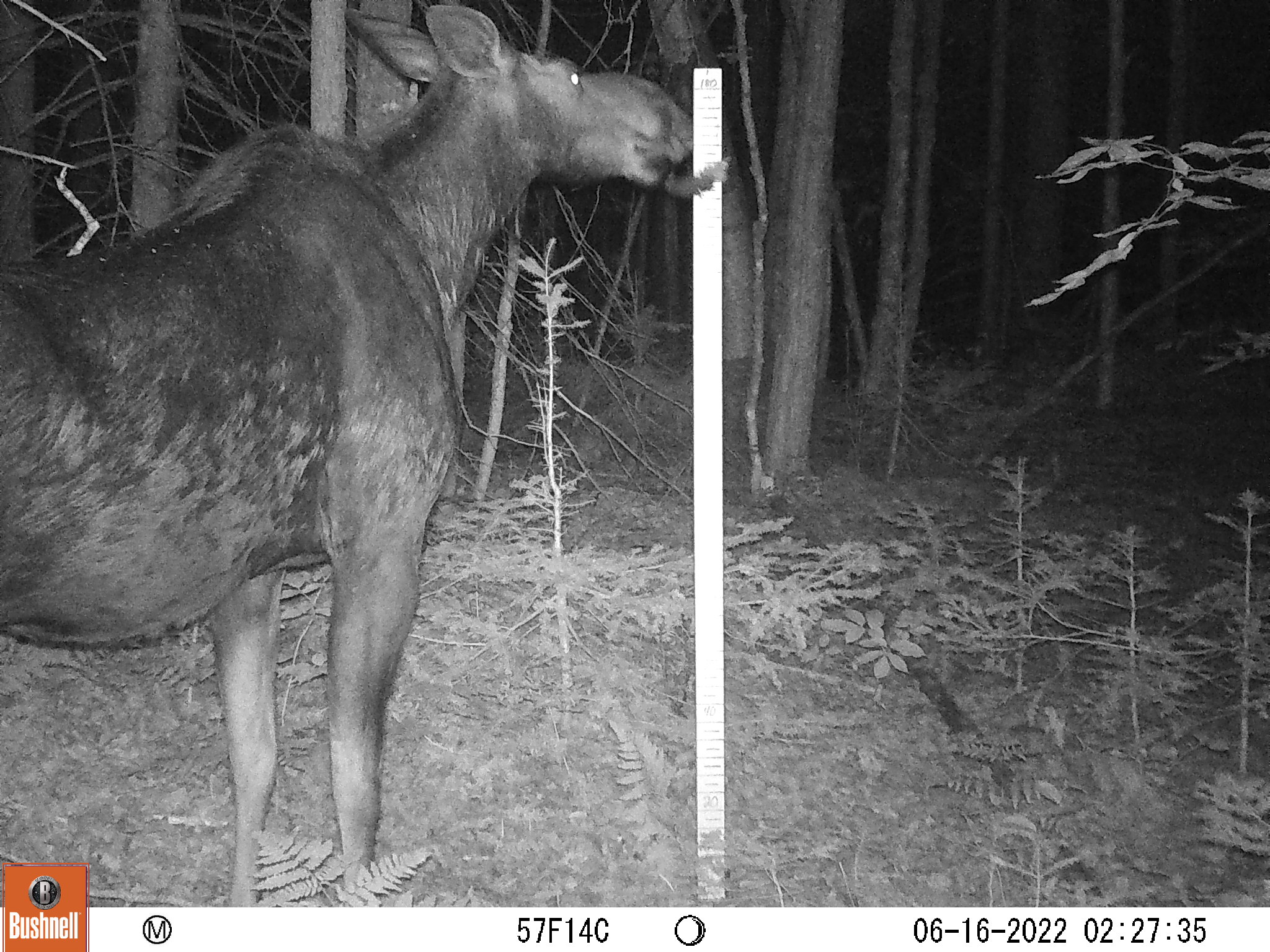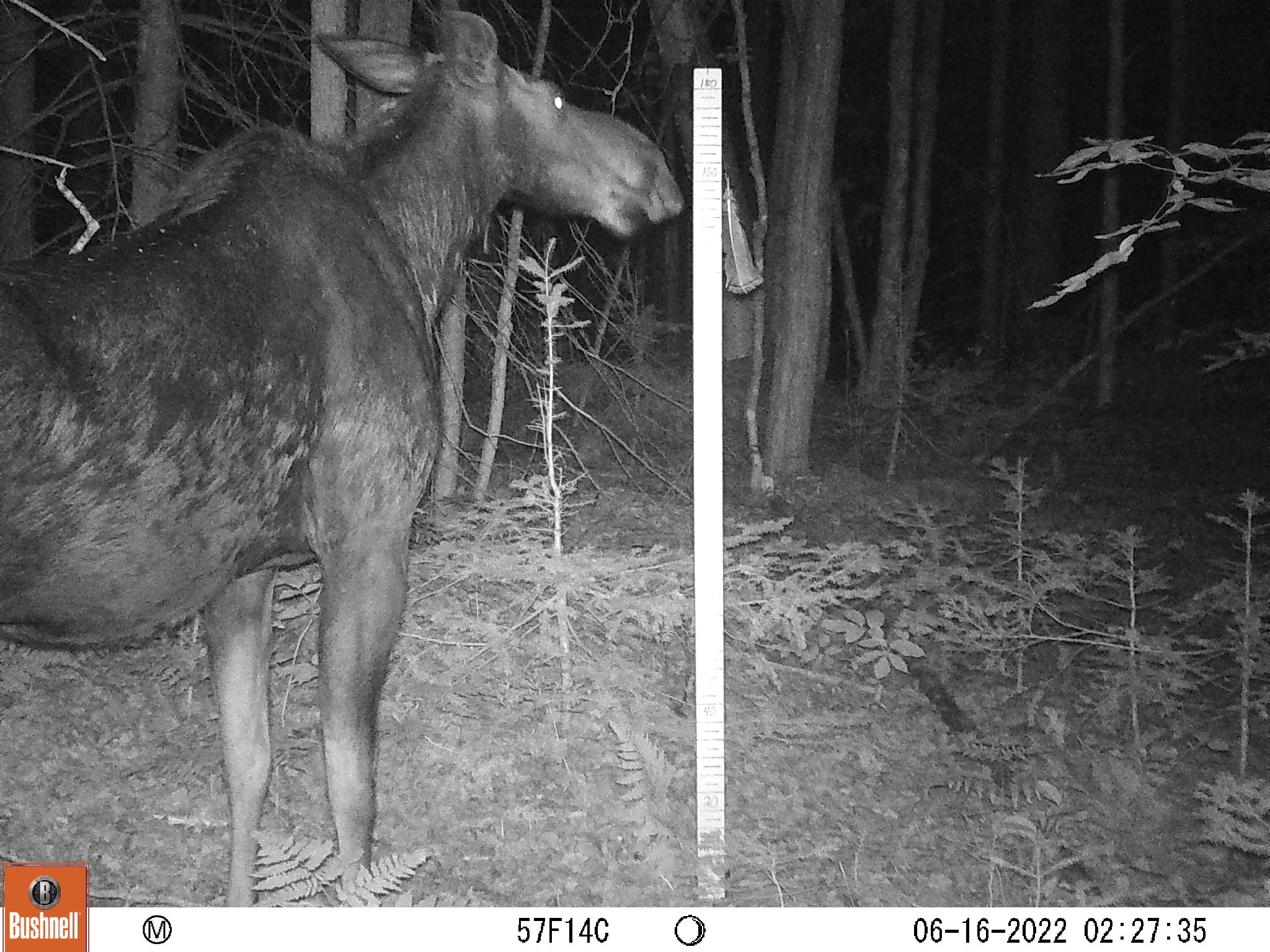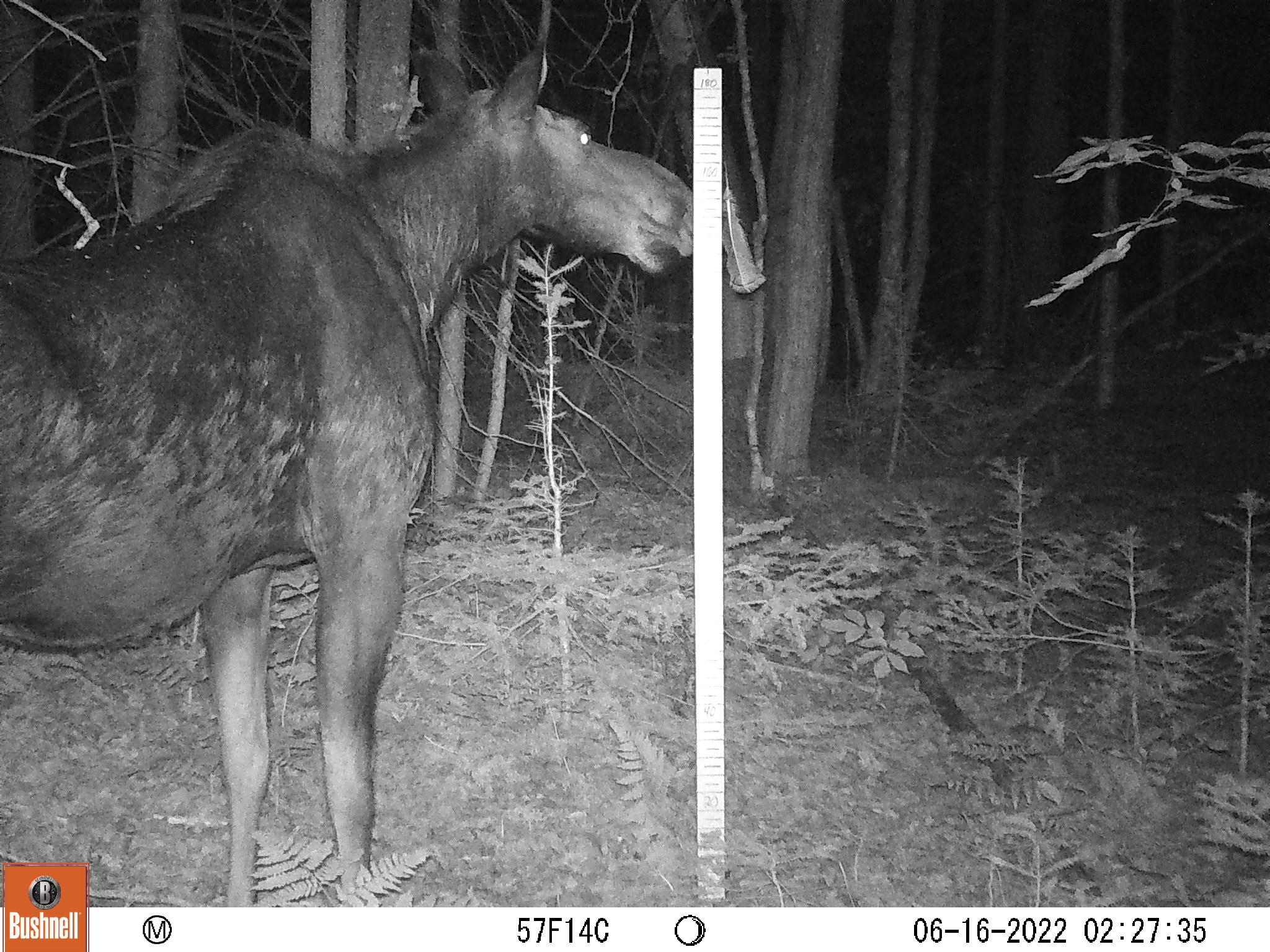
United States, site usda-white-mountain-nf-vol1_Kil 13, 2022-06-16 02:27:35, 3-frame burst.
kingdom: Animalia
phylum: Chordata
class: Mammalia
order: Artiodactyla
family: Cervidae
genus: Alces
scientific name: Alces alces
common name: moose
Moose (Alces alces).